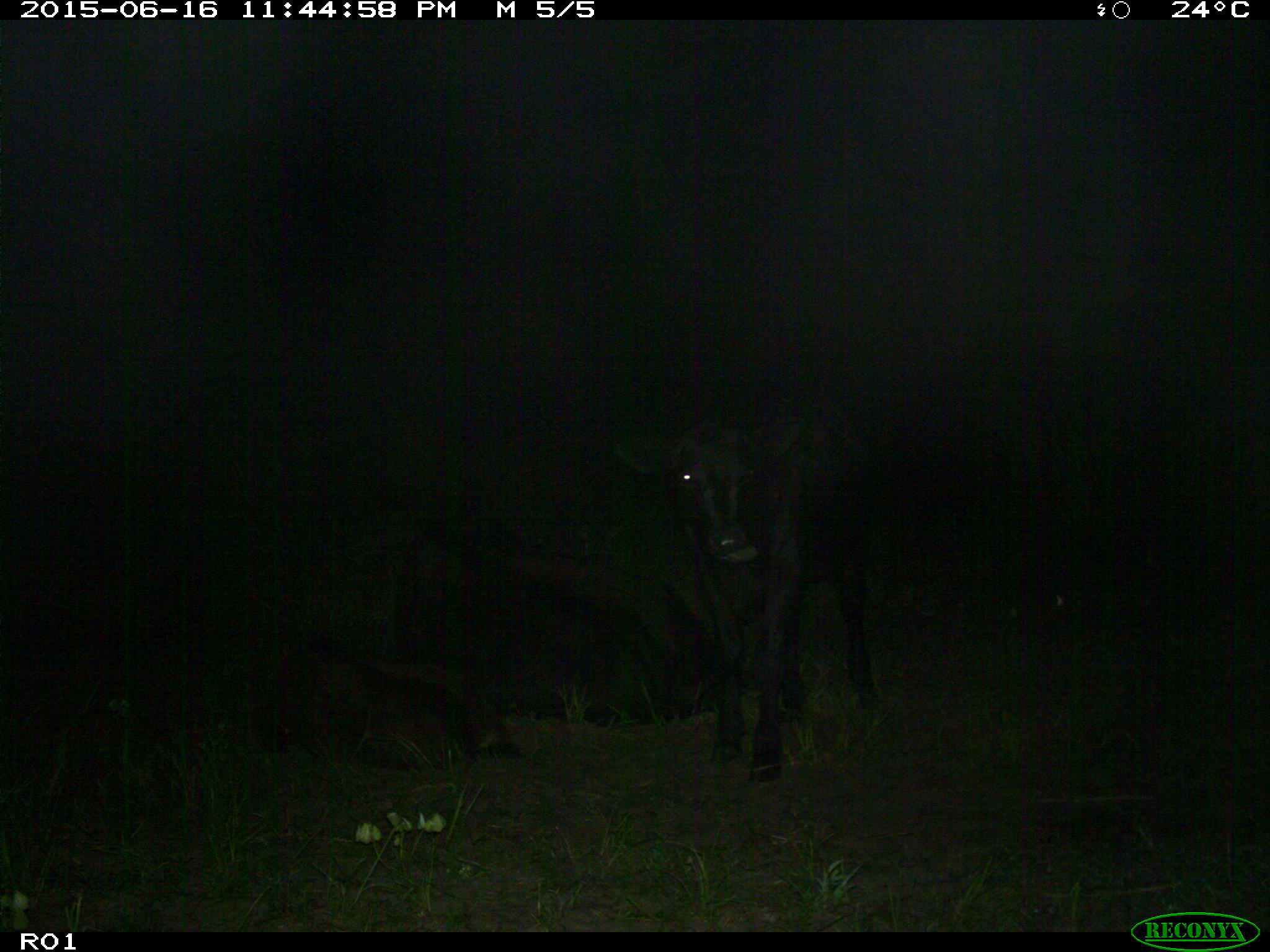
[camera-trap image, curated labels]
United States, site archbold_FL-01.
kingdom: Animalia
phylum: Chordata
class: Mammalia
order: Artiodactyla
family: Bovidae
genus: Bos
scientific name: Bos taurus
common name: domestic cow